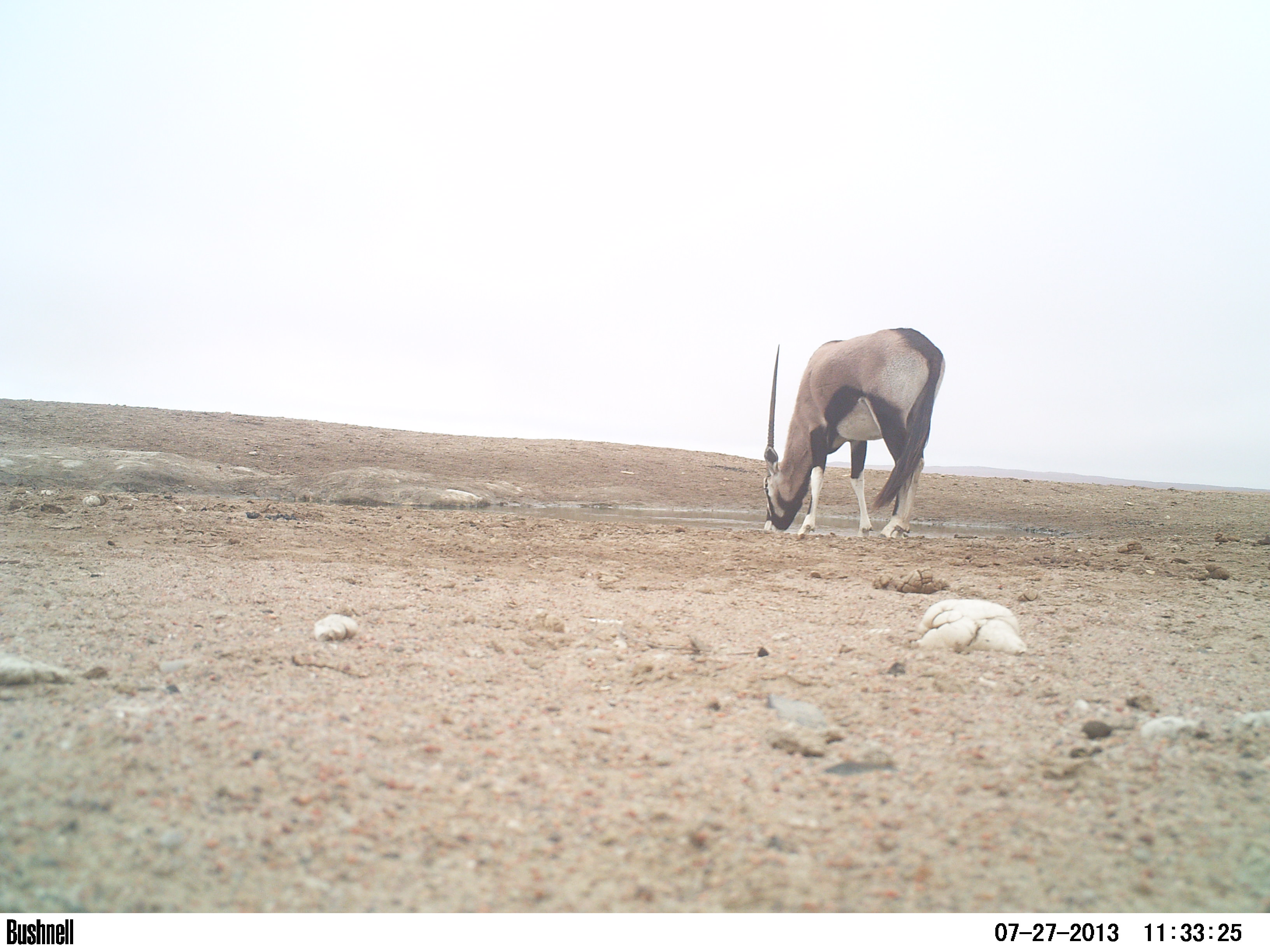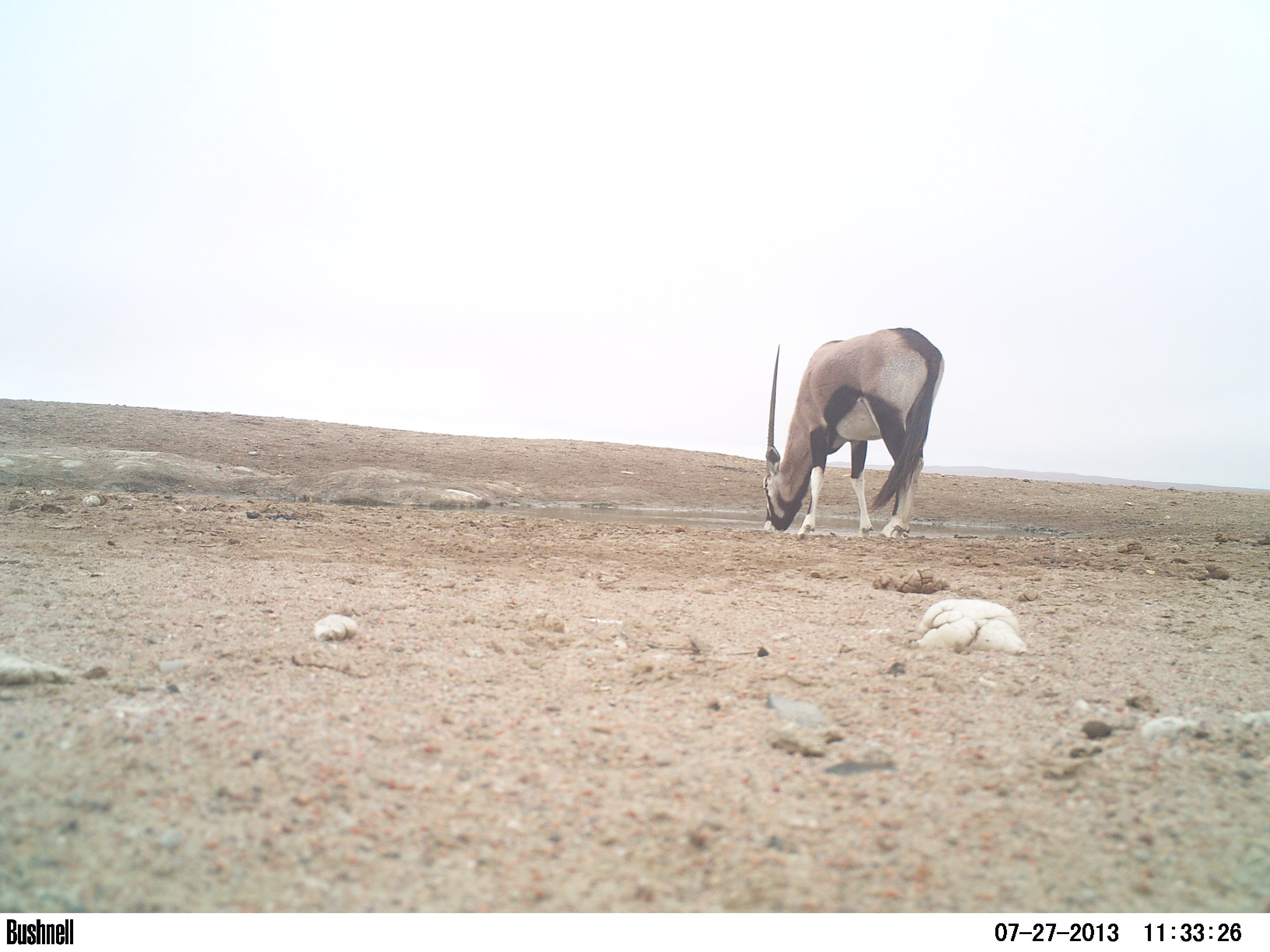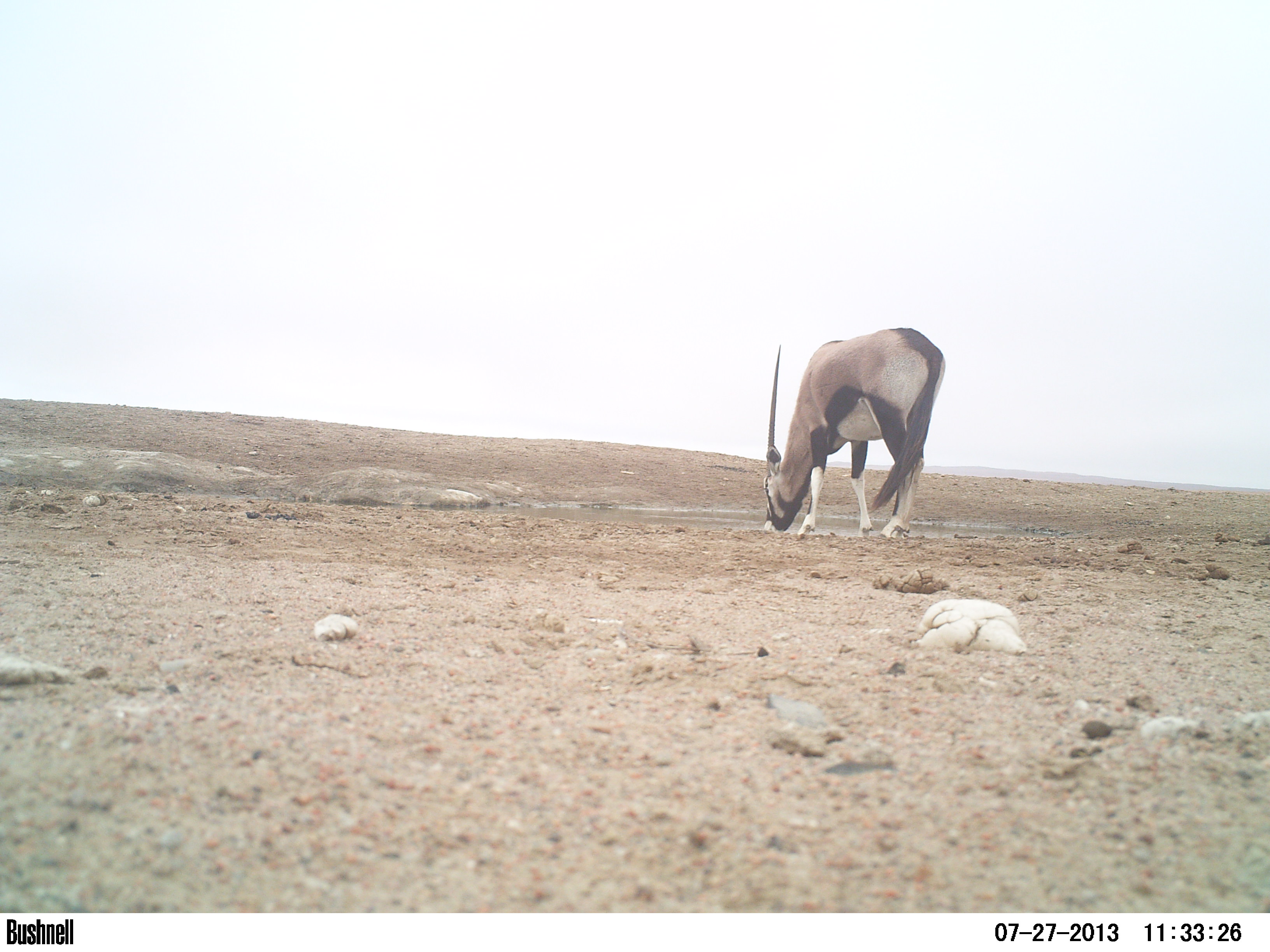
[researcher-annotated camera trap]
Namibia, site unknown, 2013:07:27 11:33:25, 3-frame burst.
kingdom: Animalia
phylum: Chordata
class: Mammalia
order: Artiodactyla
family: Bovidae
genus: Oryx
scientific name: Oryx gazella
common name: gemsbok